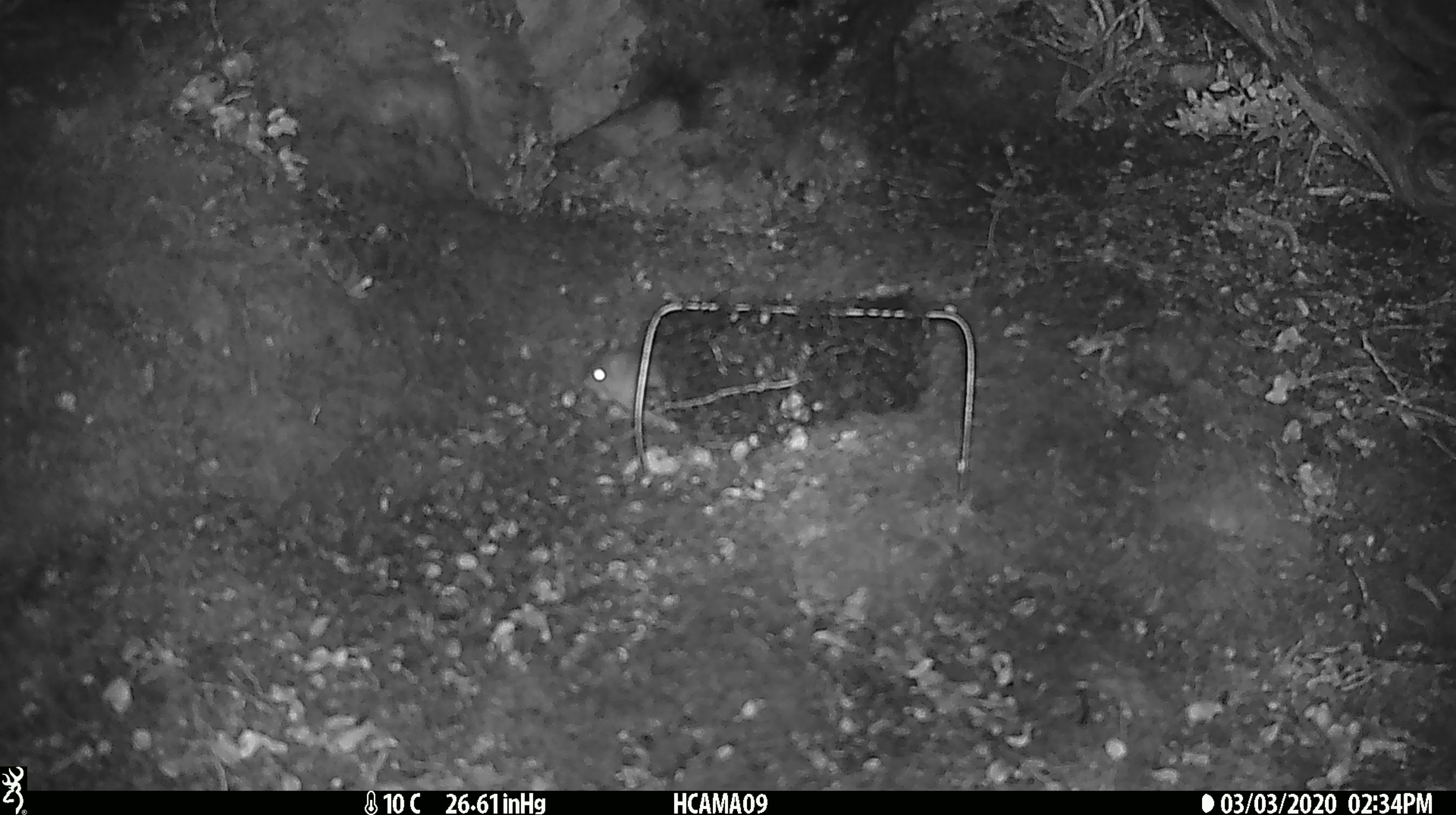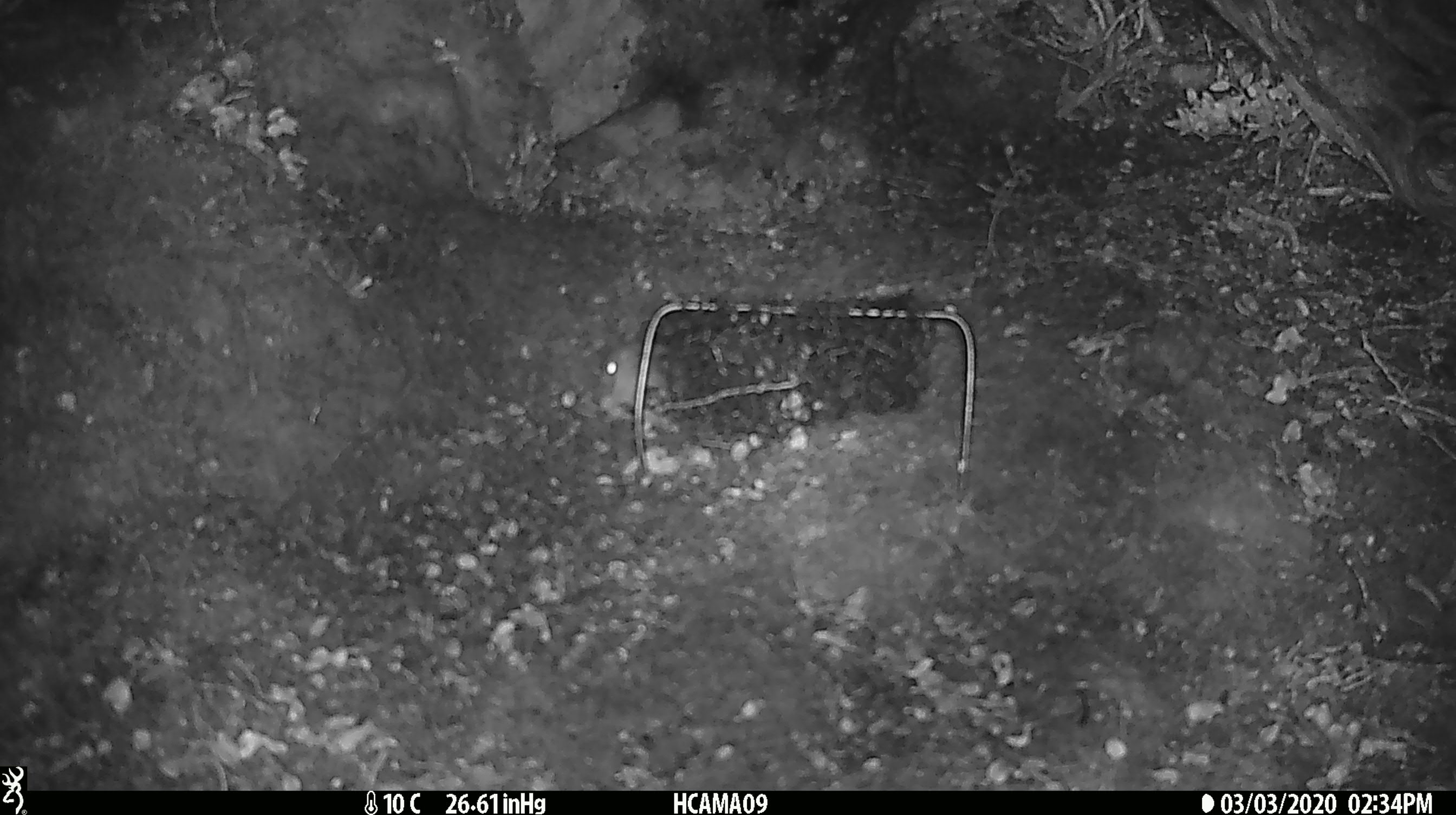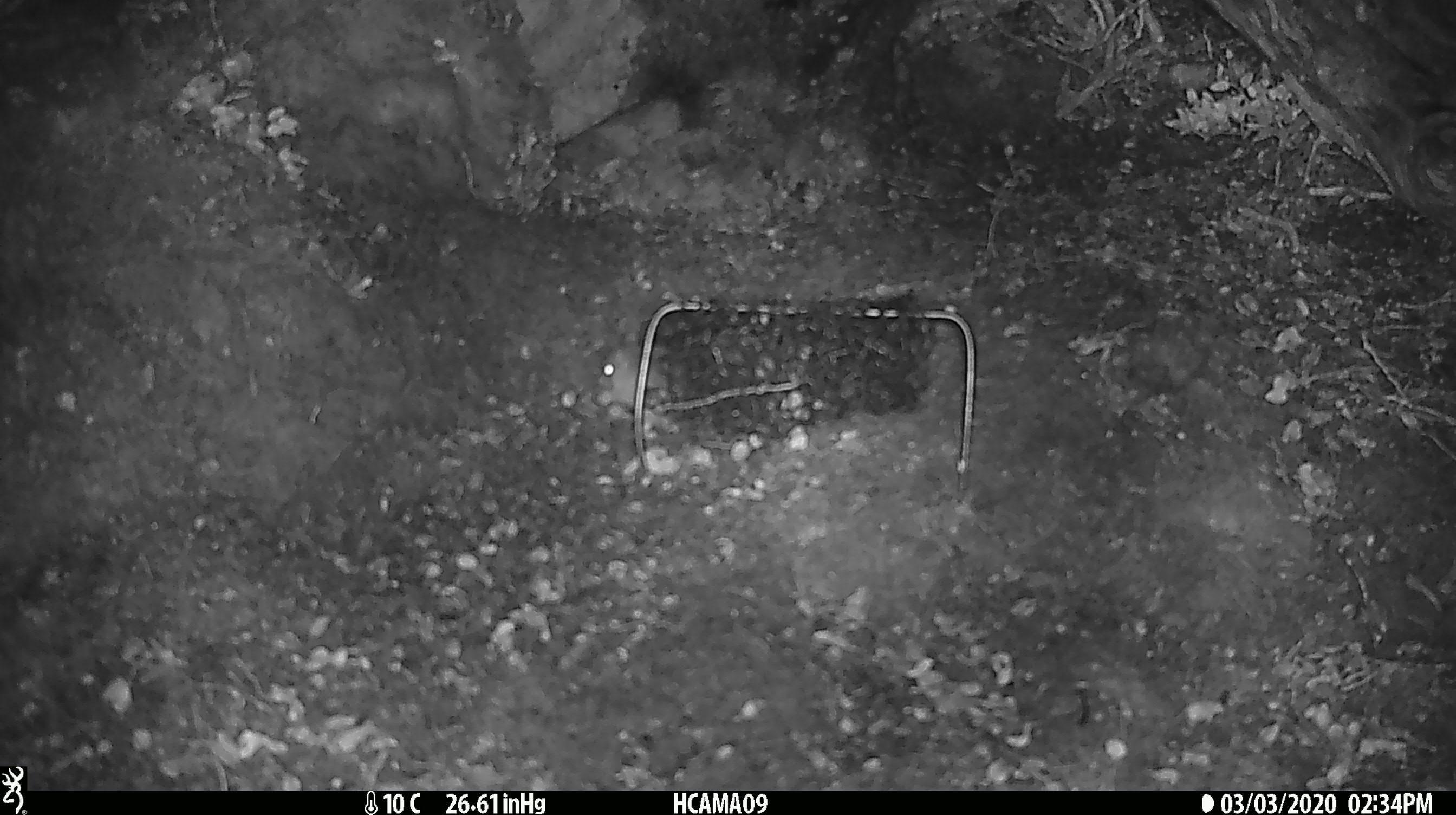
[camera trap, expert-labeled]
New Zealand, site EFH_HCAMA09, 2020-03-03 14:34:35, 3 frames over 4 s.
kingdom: Animalia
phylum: Chordata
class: Mammalia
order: Rodentia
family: Muridae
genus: Mus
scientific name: Mus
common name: mouse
Mouse (Mus).